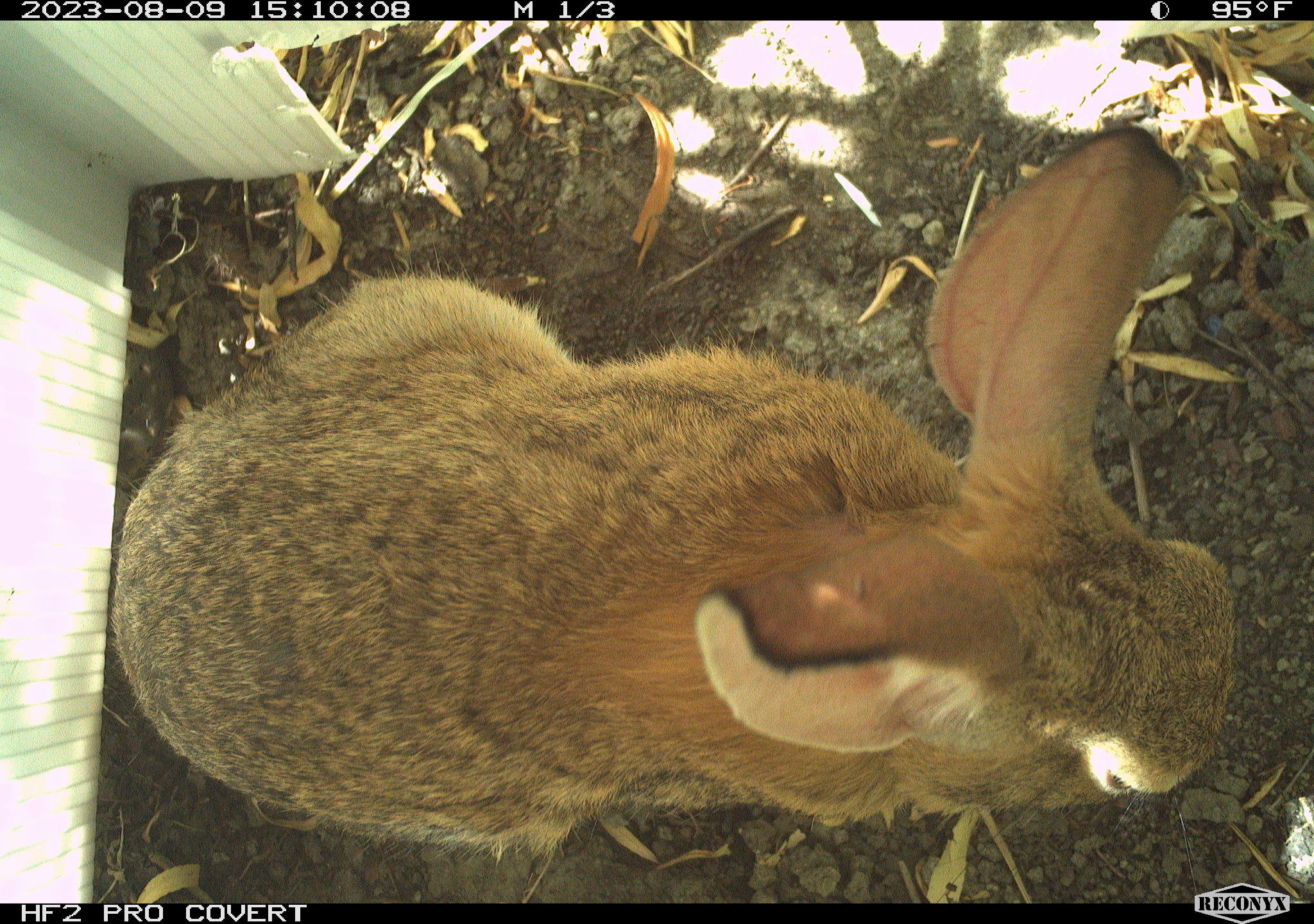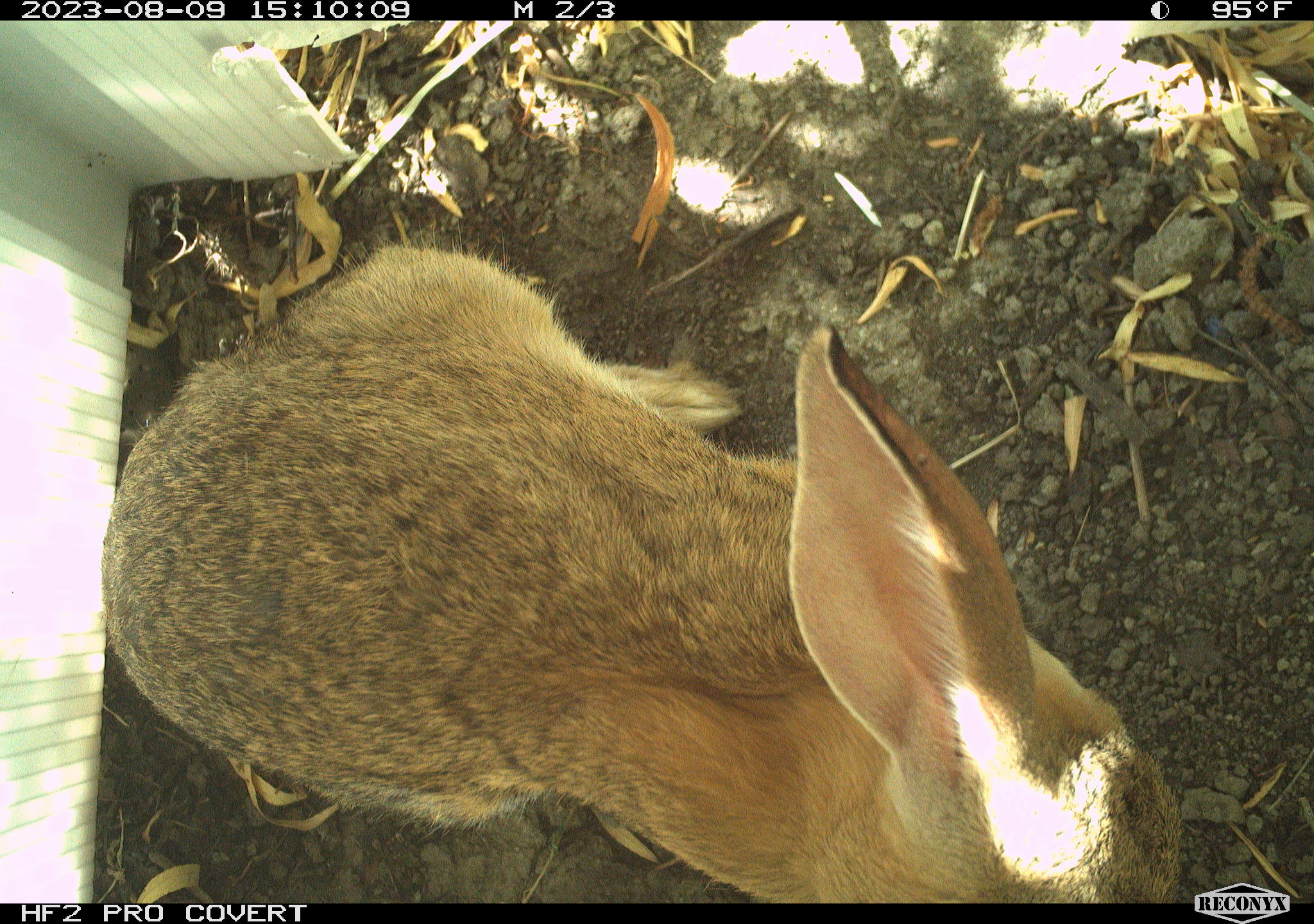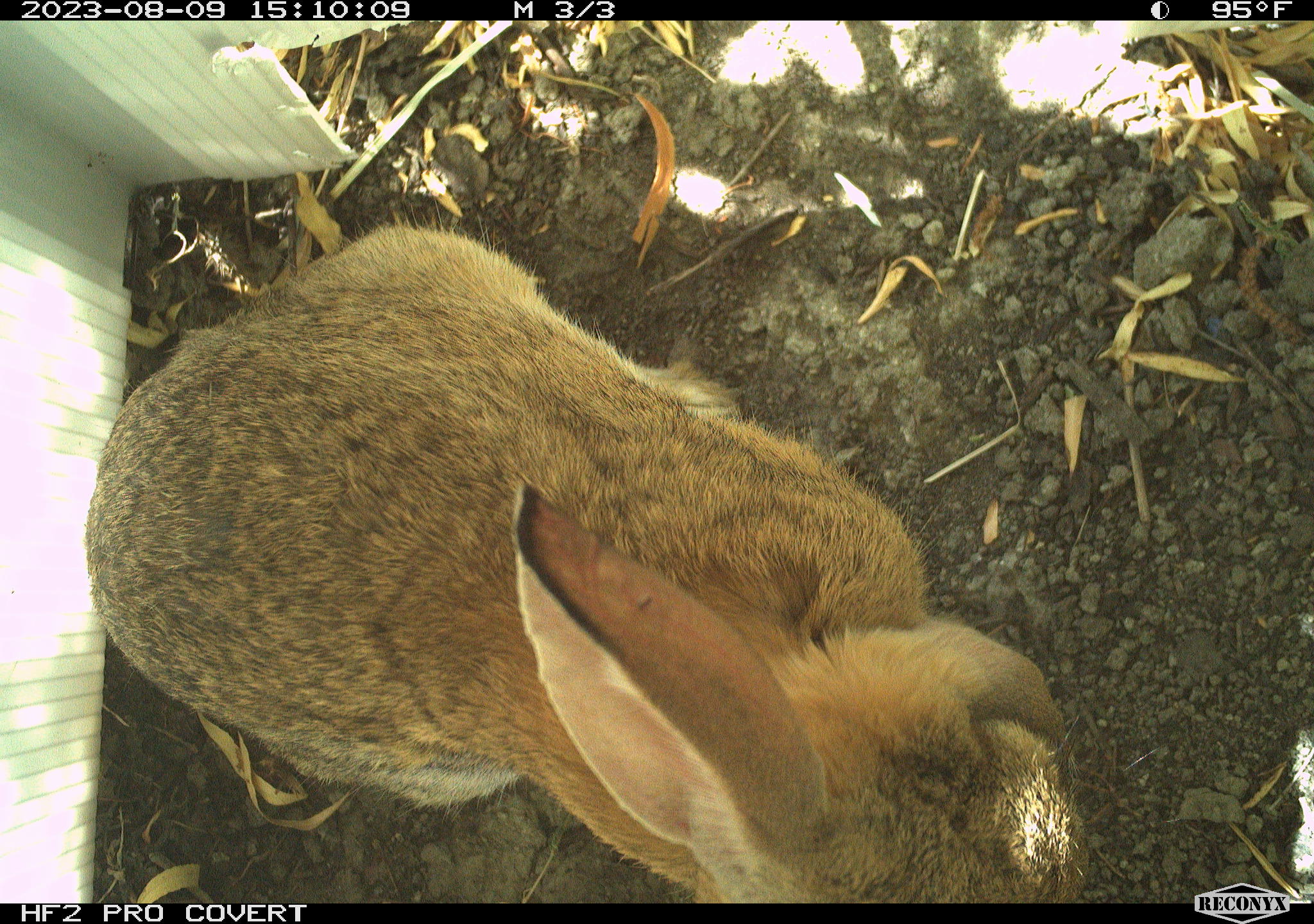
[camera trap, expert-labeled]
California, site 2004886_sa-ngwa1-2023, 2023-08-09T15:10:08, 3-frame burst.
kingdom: Animalia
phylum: Chordata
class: Mammalia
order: Lagomorpha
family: Leporidae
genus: Sylvilagus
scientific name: Sylvilagus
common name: cottontail rabbits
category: sylvilagus species